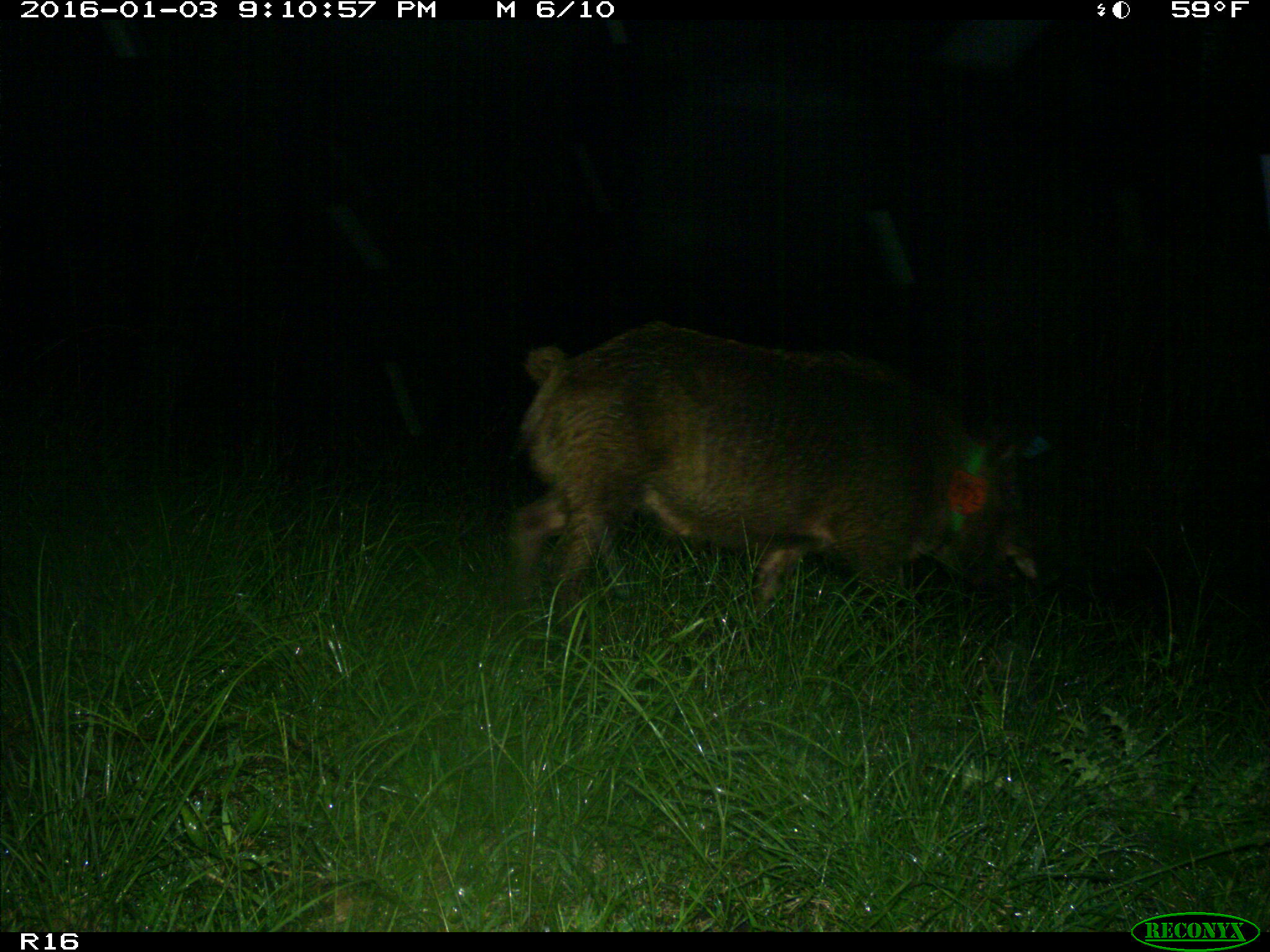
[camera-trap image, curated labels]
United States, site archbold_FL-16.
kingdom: Animalia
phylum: Chordata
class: Mammalia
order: Artiodactyla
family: Suidae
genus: Sus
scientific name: Sus scrofa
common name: wild boar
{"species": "Sus scrofa (wild boar)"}